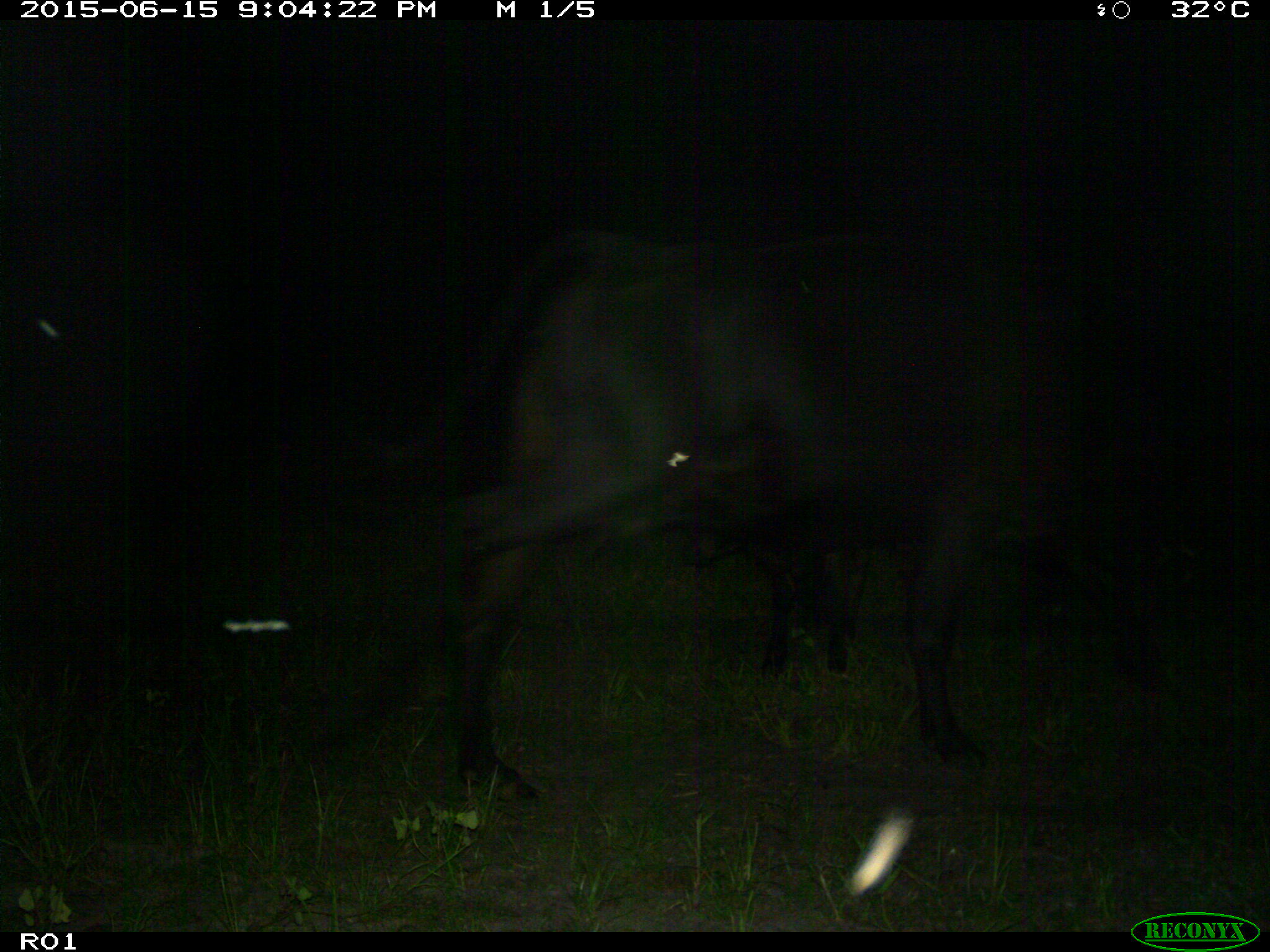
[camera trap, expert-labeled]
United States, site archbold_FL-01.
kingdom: Animalia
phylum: Chordata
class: Mammalia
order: Artiodactyla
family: Bovidae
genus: Bos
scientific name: Bos taurus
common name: domestic cow